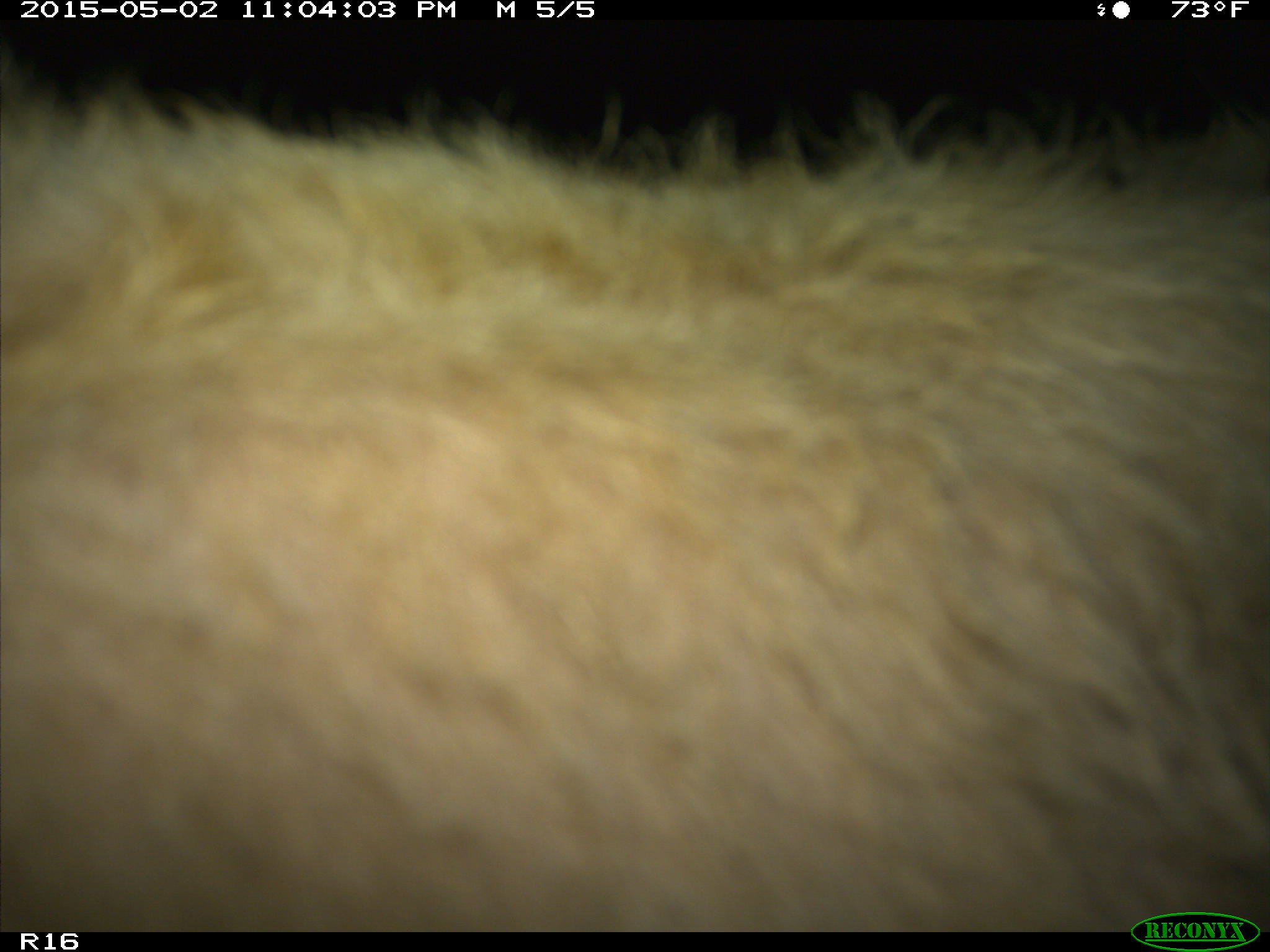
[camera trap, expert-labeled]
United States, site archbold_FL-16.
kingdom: Animalia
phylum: Chordata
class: Mammalia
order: Artiodactyla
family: Bovidae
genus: Bos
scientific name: Bos taurus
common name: domestic cow